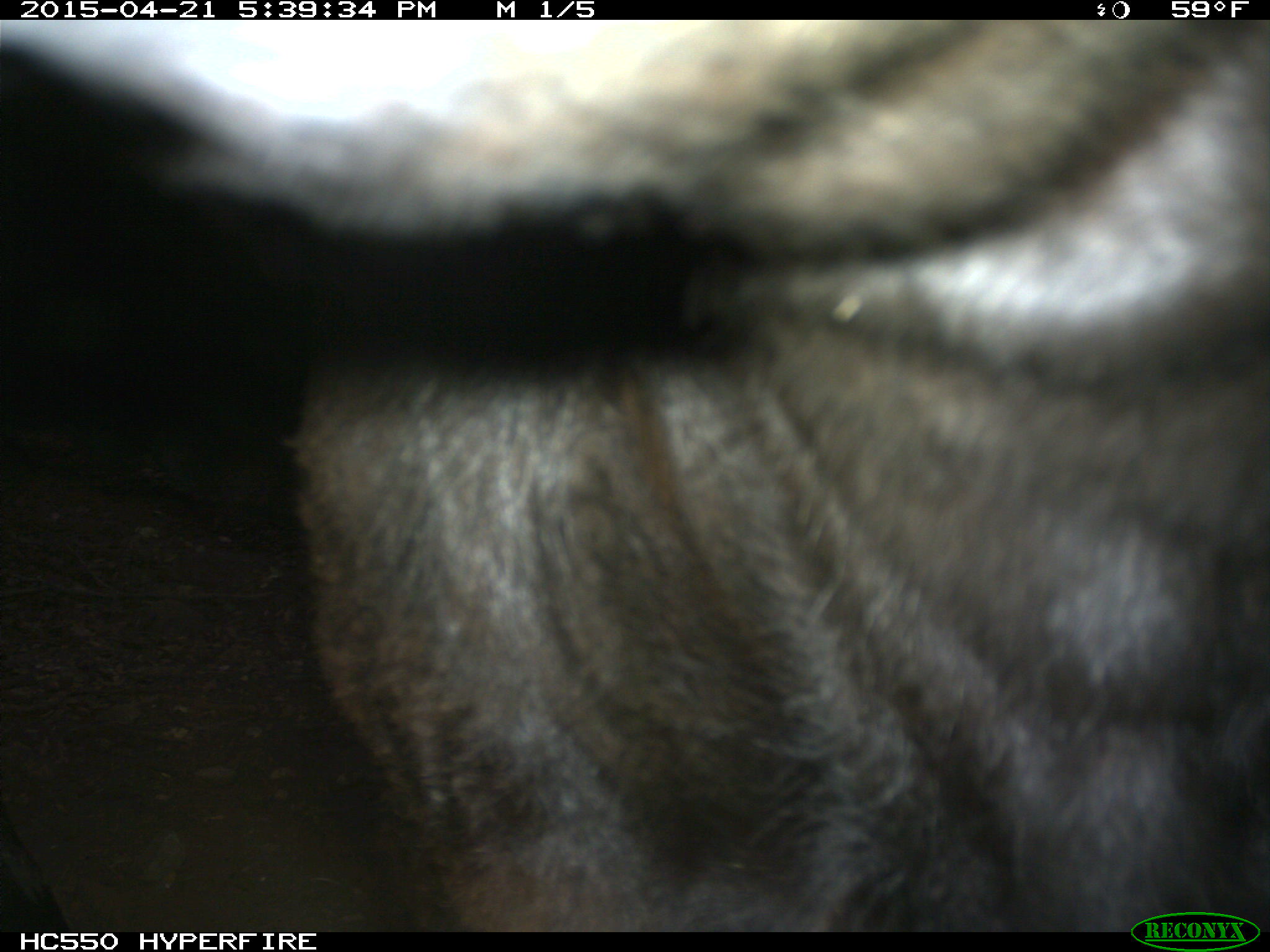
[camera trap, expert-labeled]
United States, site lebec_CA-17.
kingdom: Animalia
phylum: Chordata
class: Mammalia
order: Artiodactyla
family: Bovidae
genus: Bos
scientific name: Bos taurus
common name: domestic cow